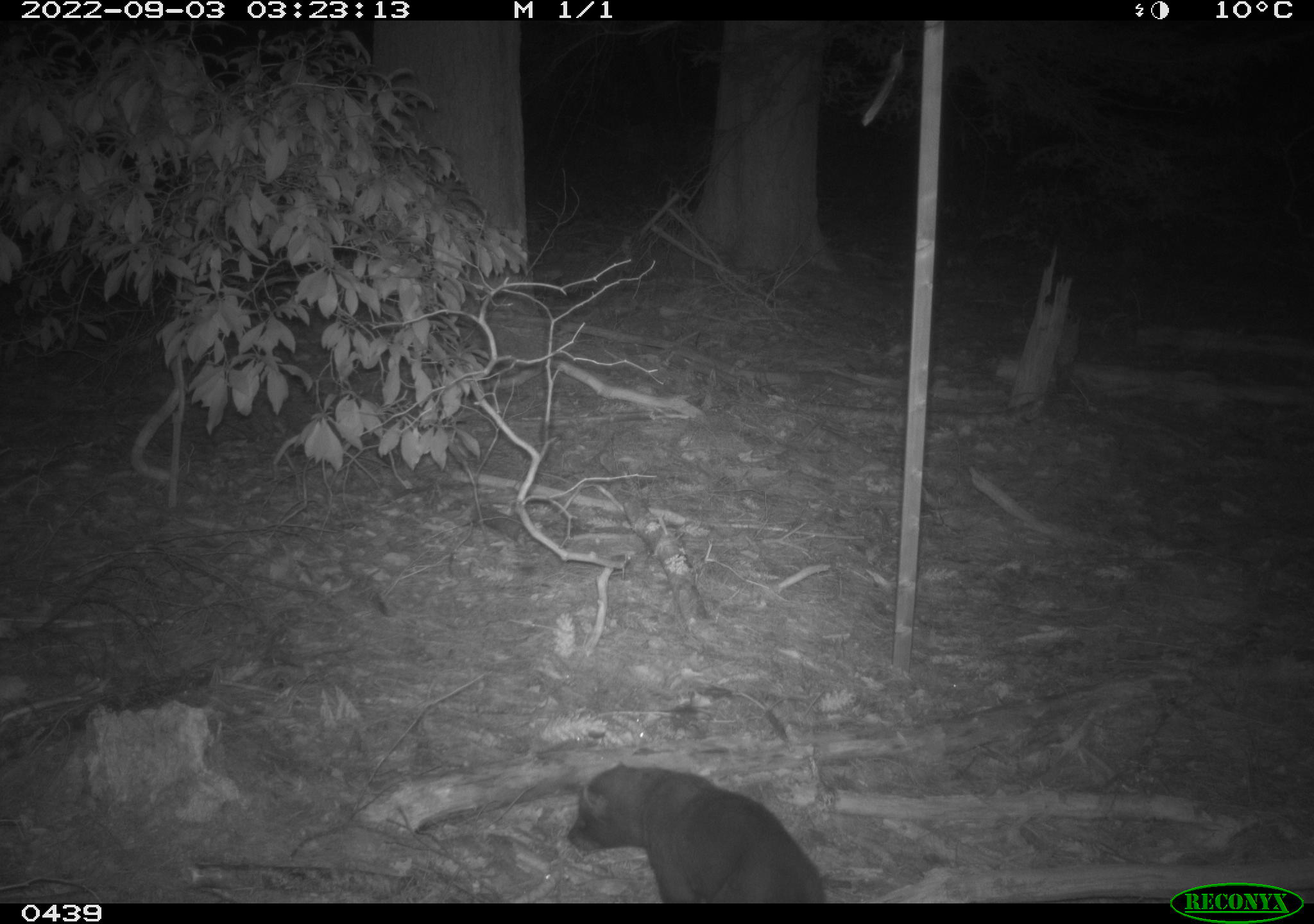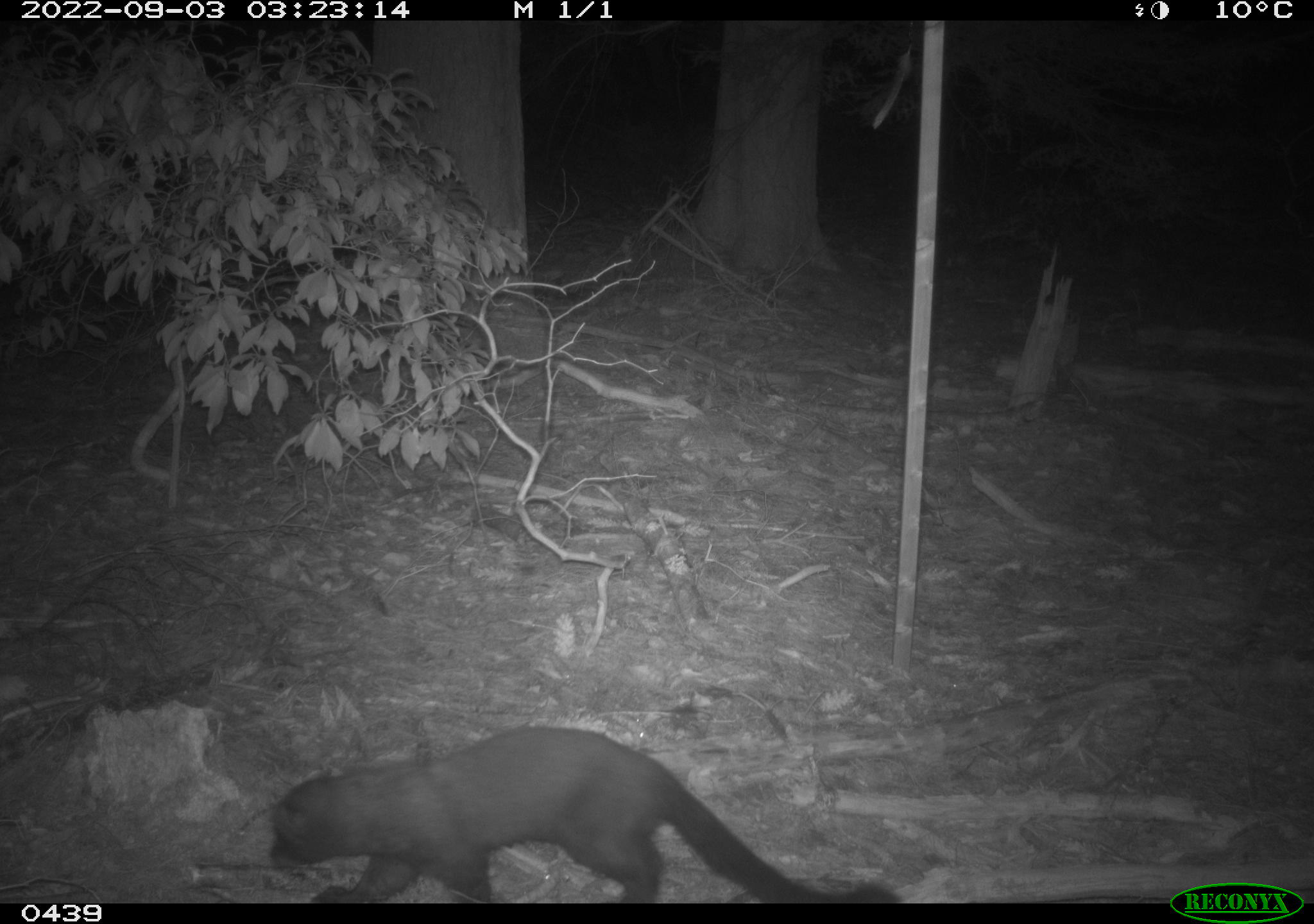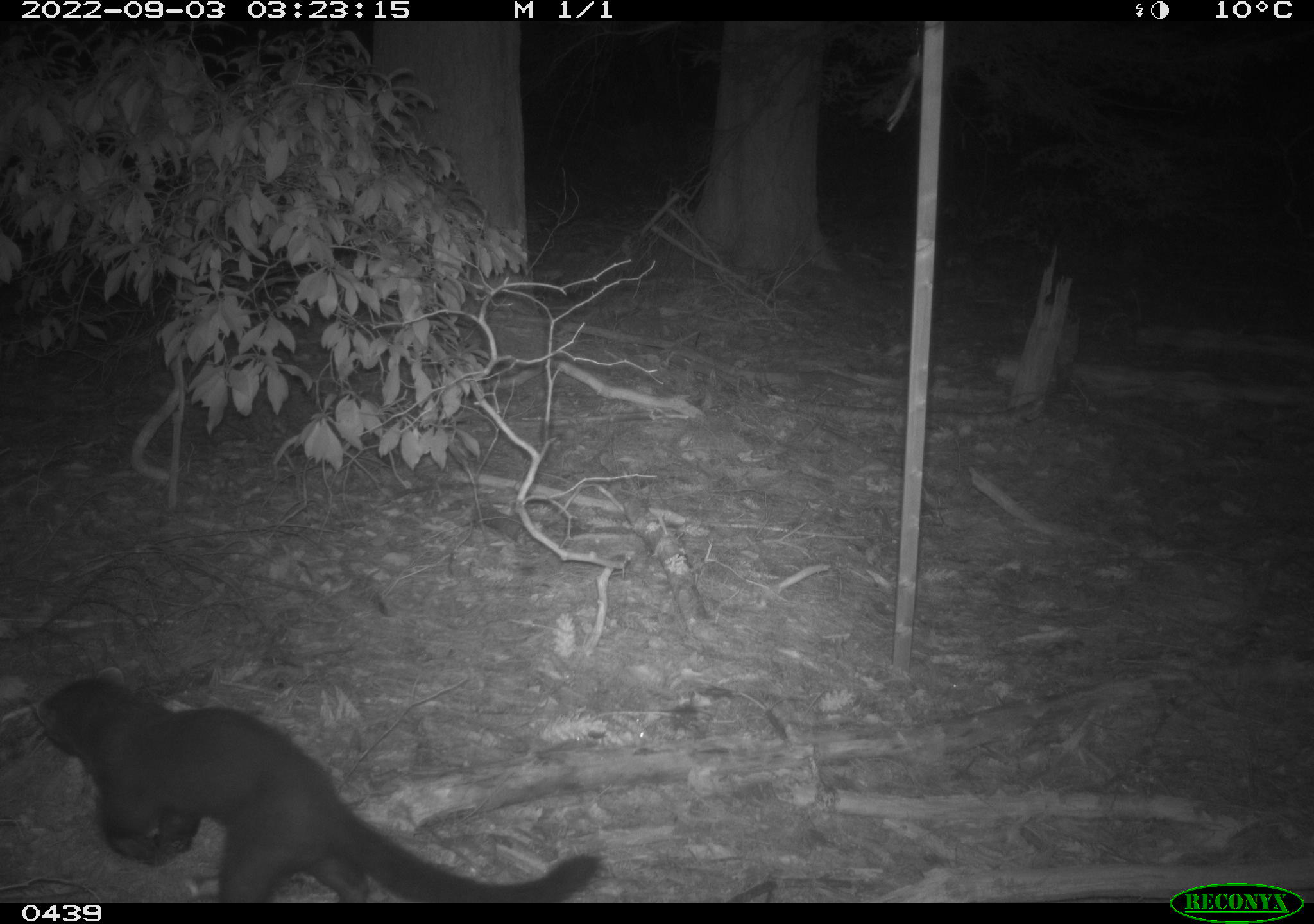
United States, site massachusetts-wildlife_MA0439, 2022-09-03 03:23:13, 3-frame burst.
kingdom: Animalia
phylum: Chordata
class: Mammalia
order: Carnivora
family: Mustelidae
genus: Pekania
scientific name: Pekania pennanti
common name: fisher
Fisher (Pekania pennanti).